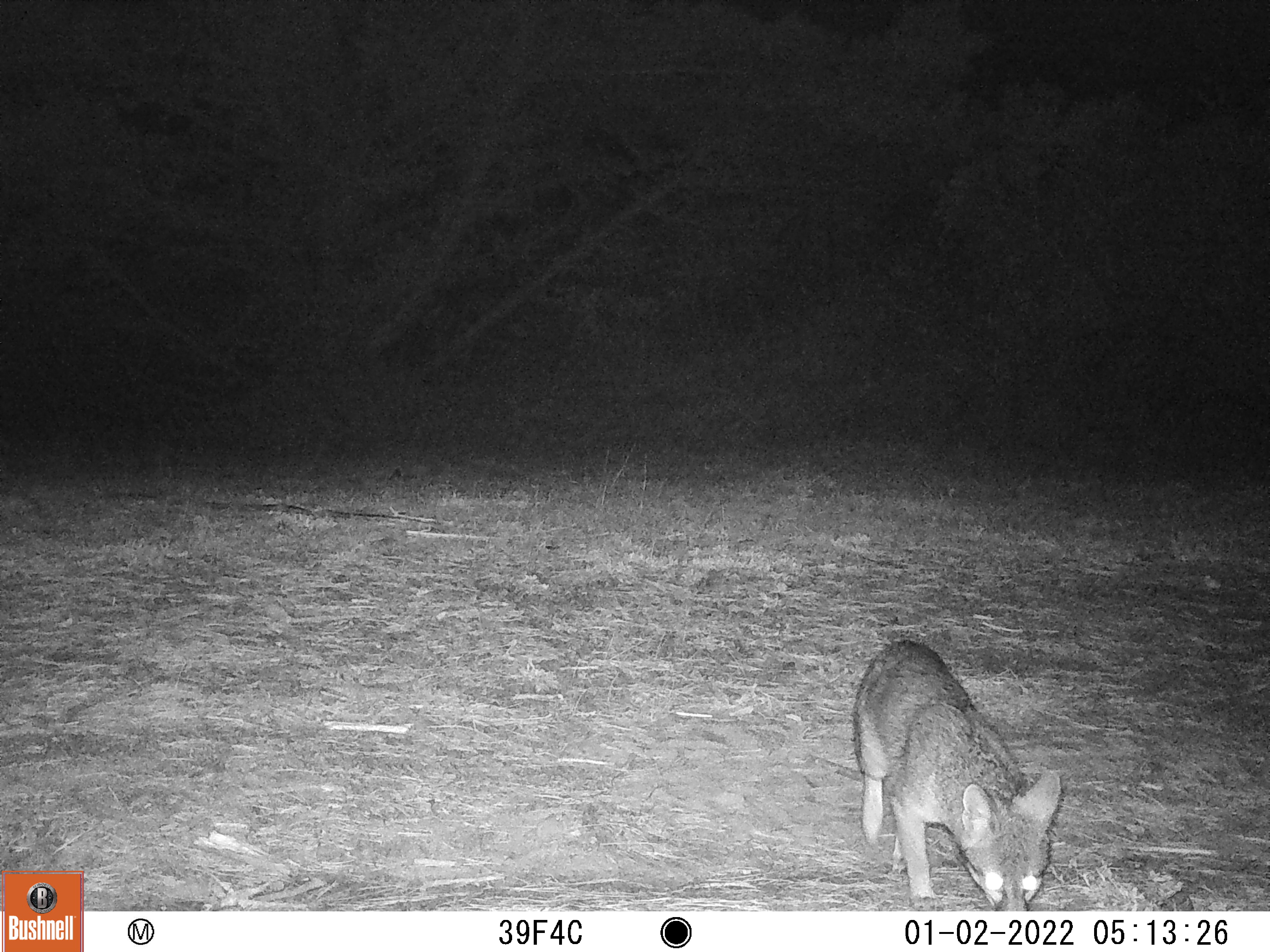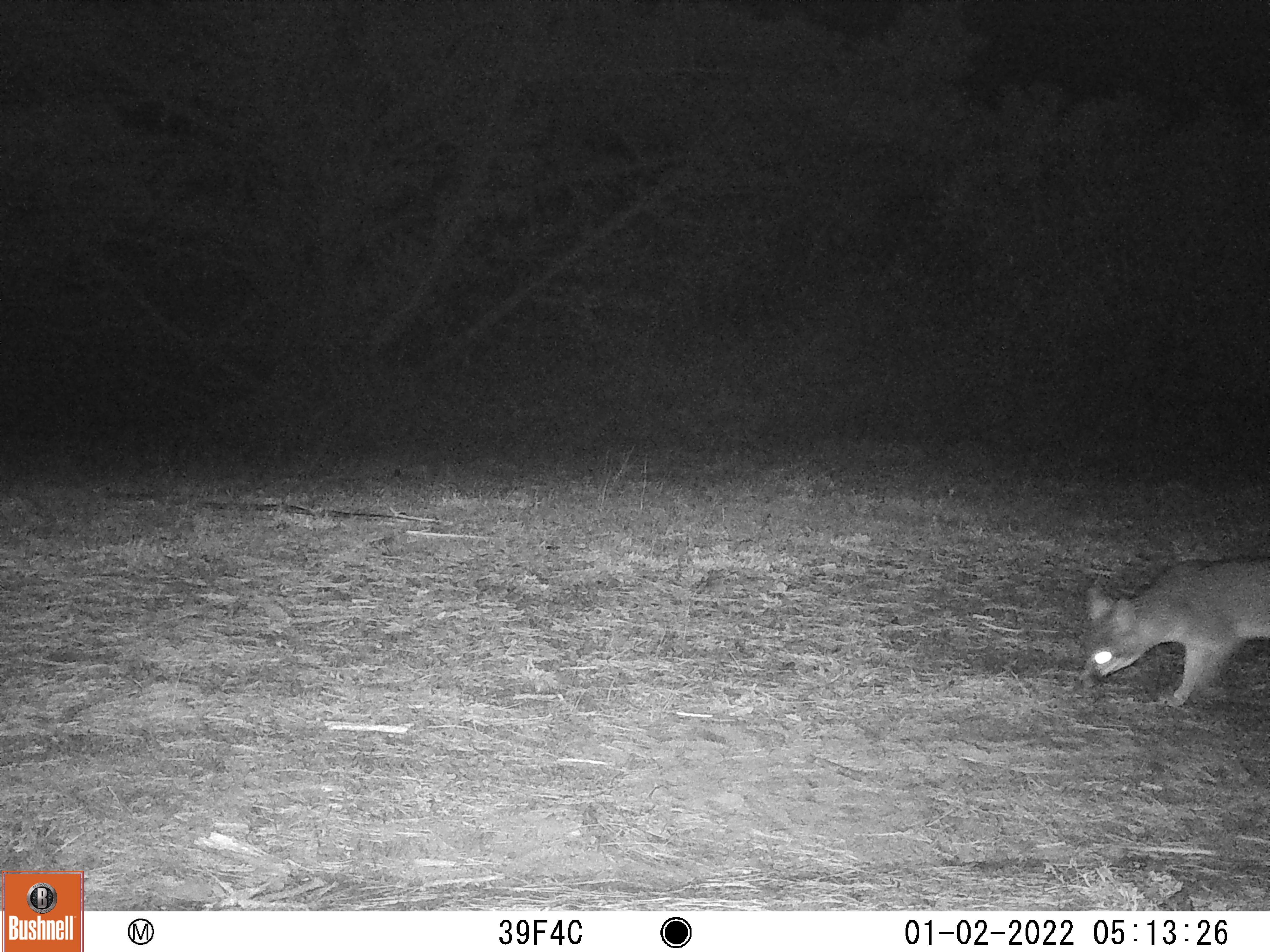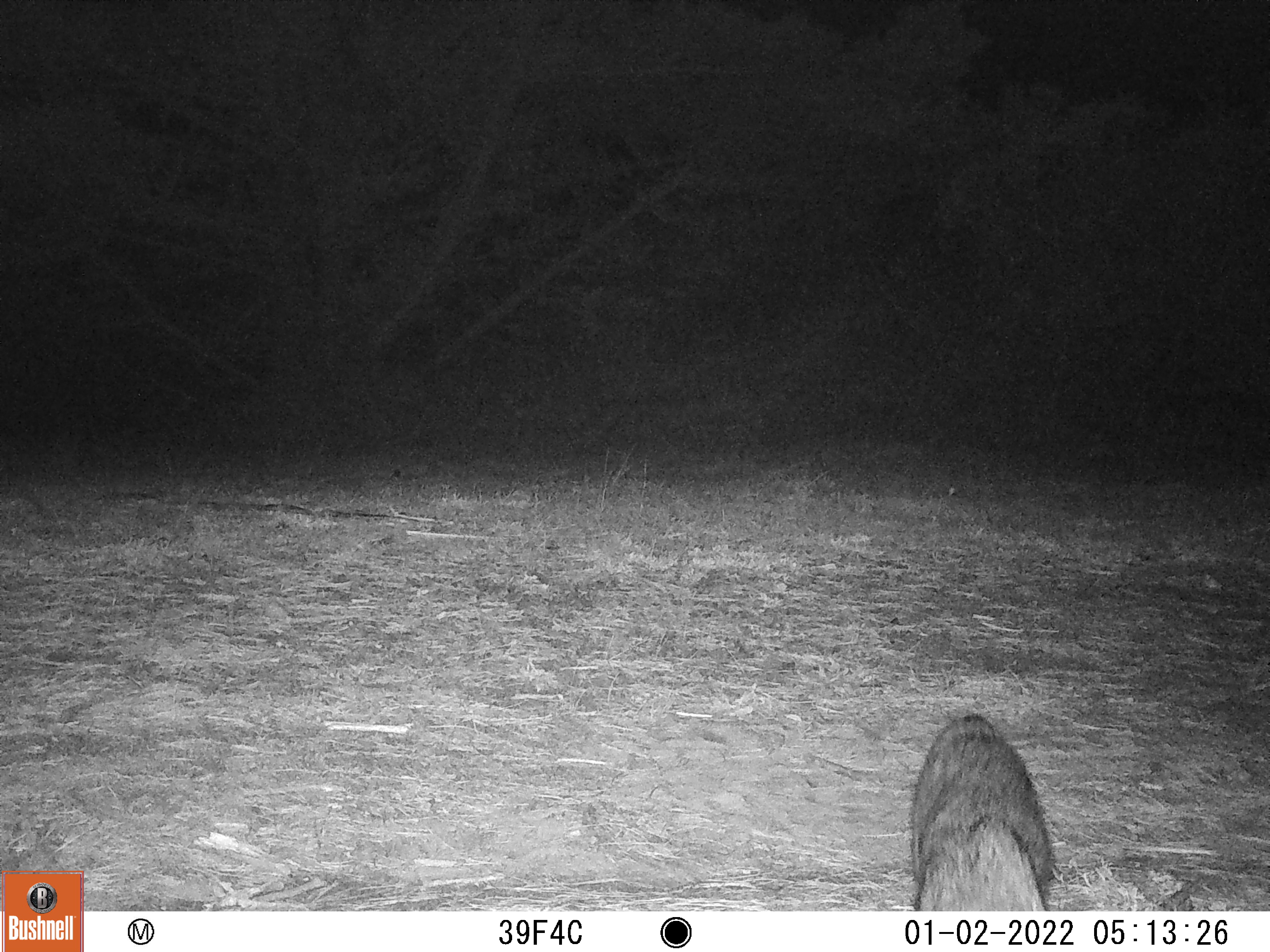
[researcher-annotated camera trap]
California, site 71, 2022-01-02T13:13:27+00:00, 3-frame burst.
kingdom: Animalia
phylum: Chordata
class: Mammalia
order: Carnivora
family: Canidae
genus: Urocyon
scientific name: Urocyon cinereoargenteus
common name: gray fox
Gray fox (Urocyon cinereoargenteus).